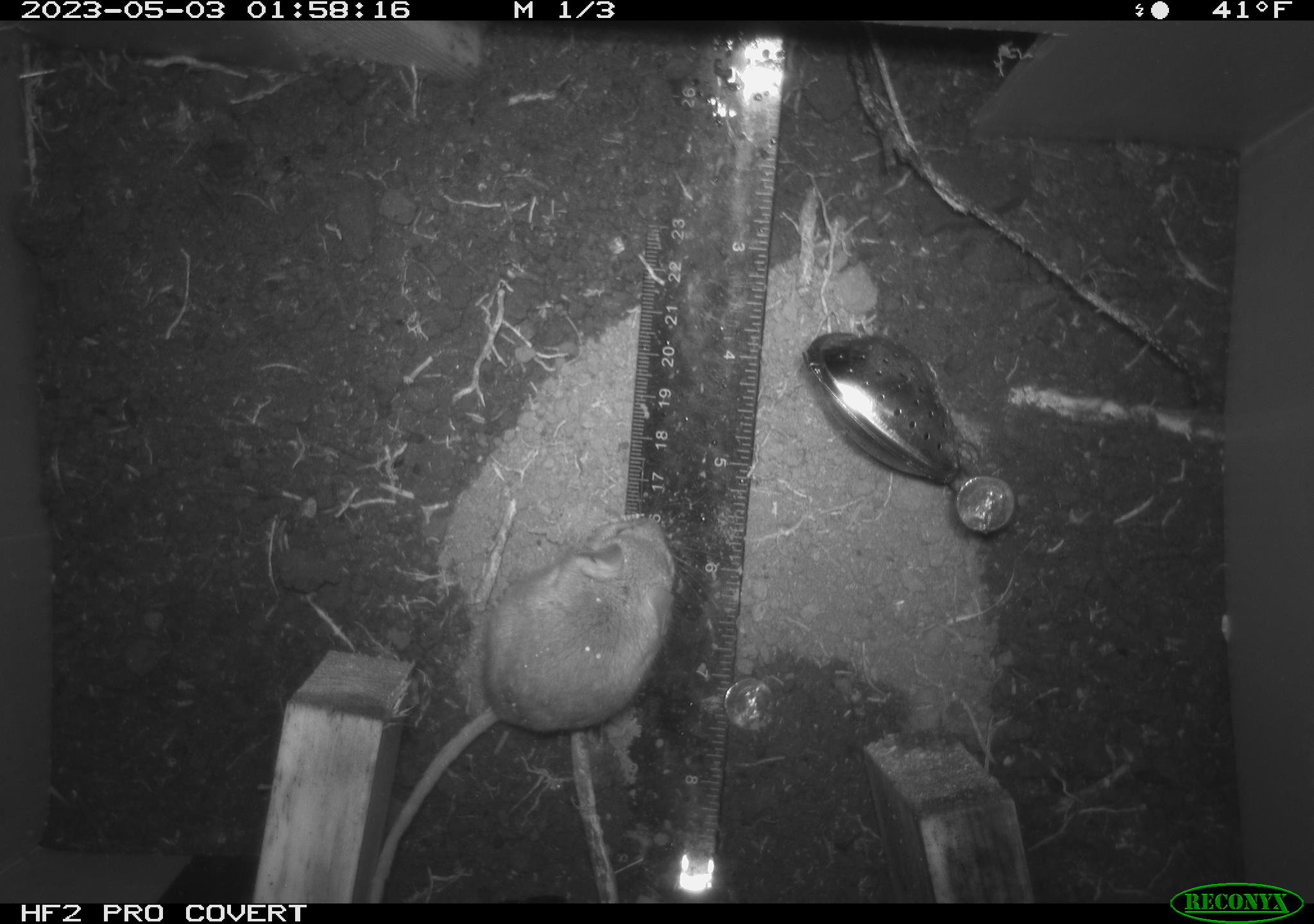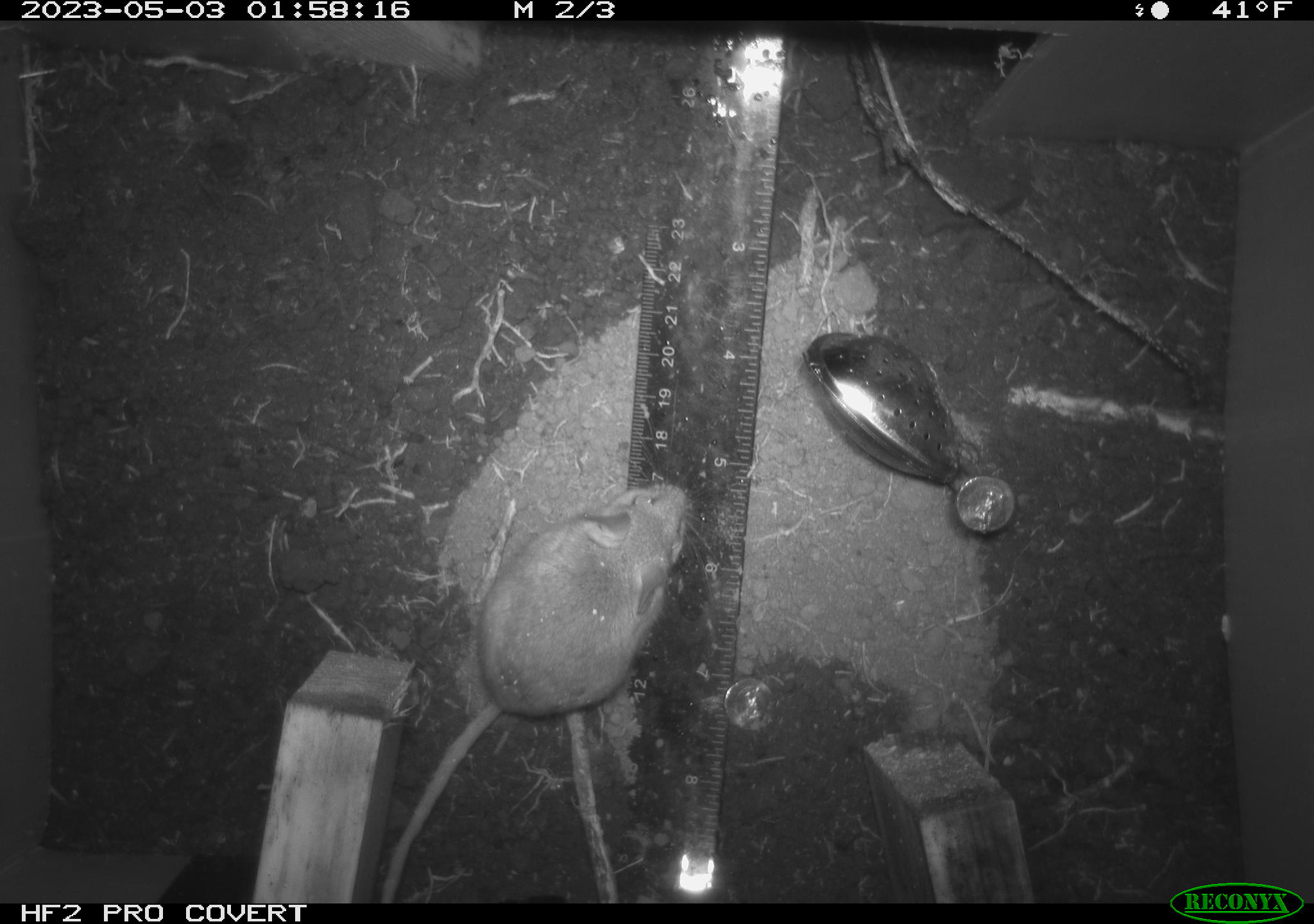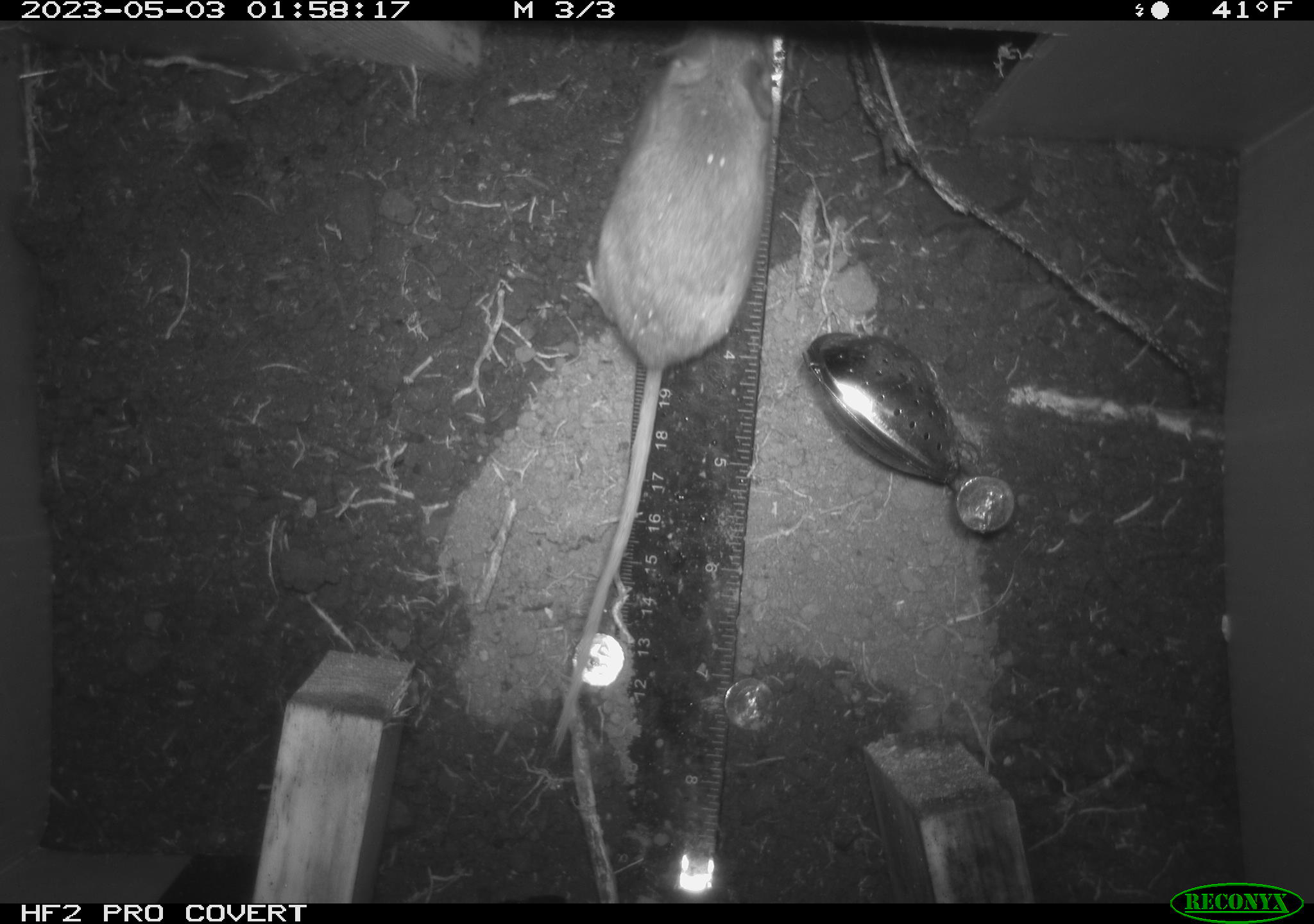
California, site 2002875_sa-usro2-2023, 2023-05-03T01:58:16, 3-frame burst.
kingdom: Animalia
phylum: Chordata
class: Mammalia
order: Rodentia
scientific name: Rodentia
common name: mouse species